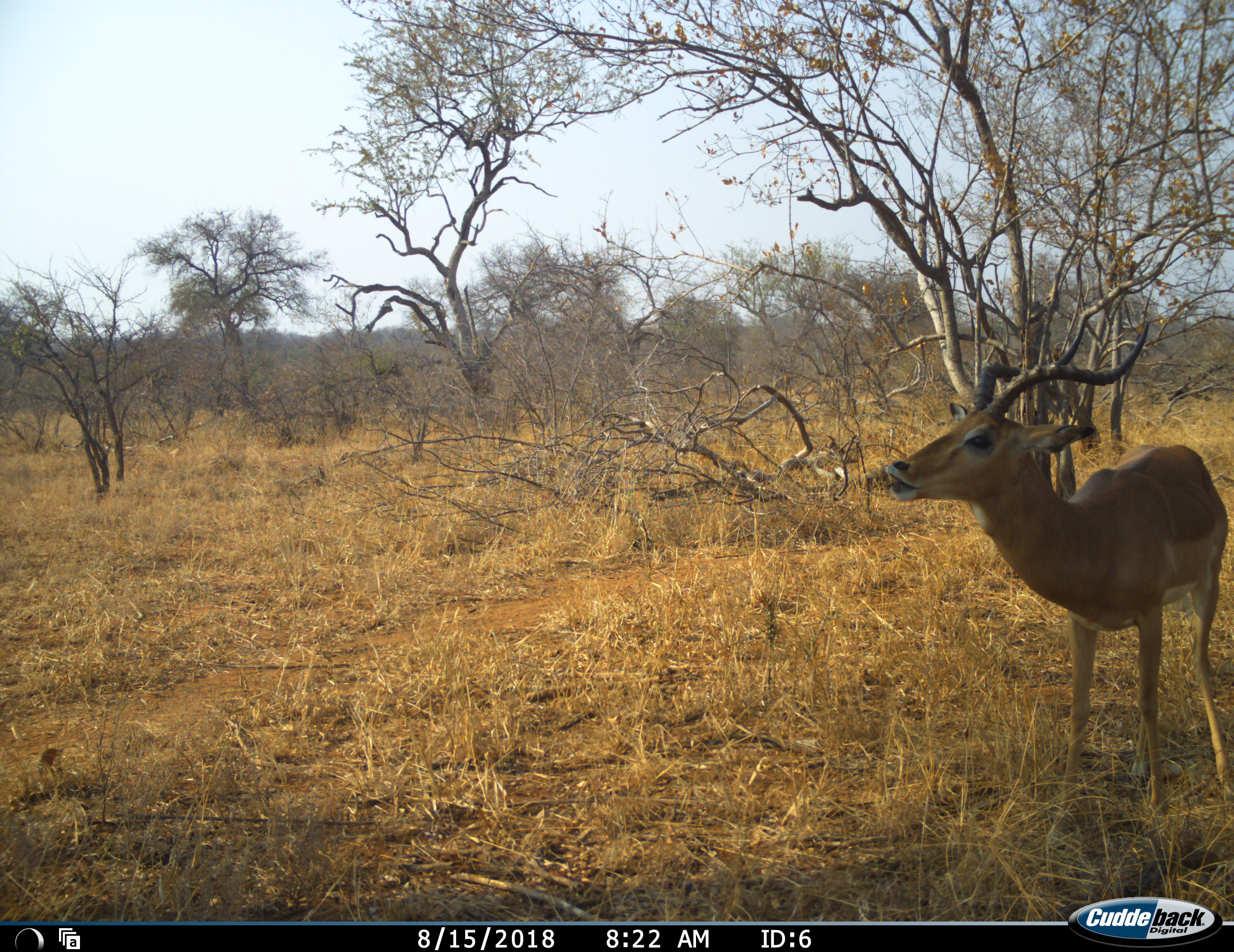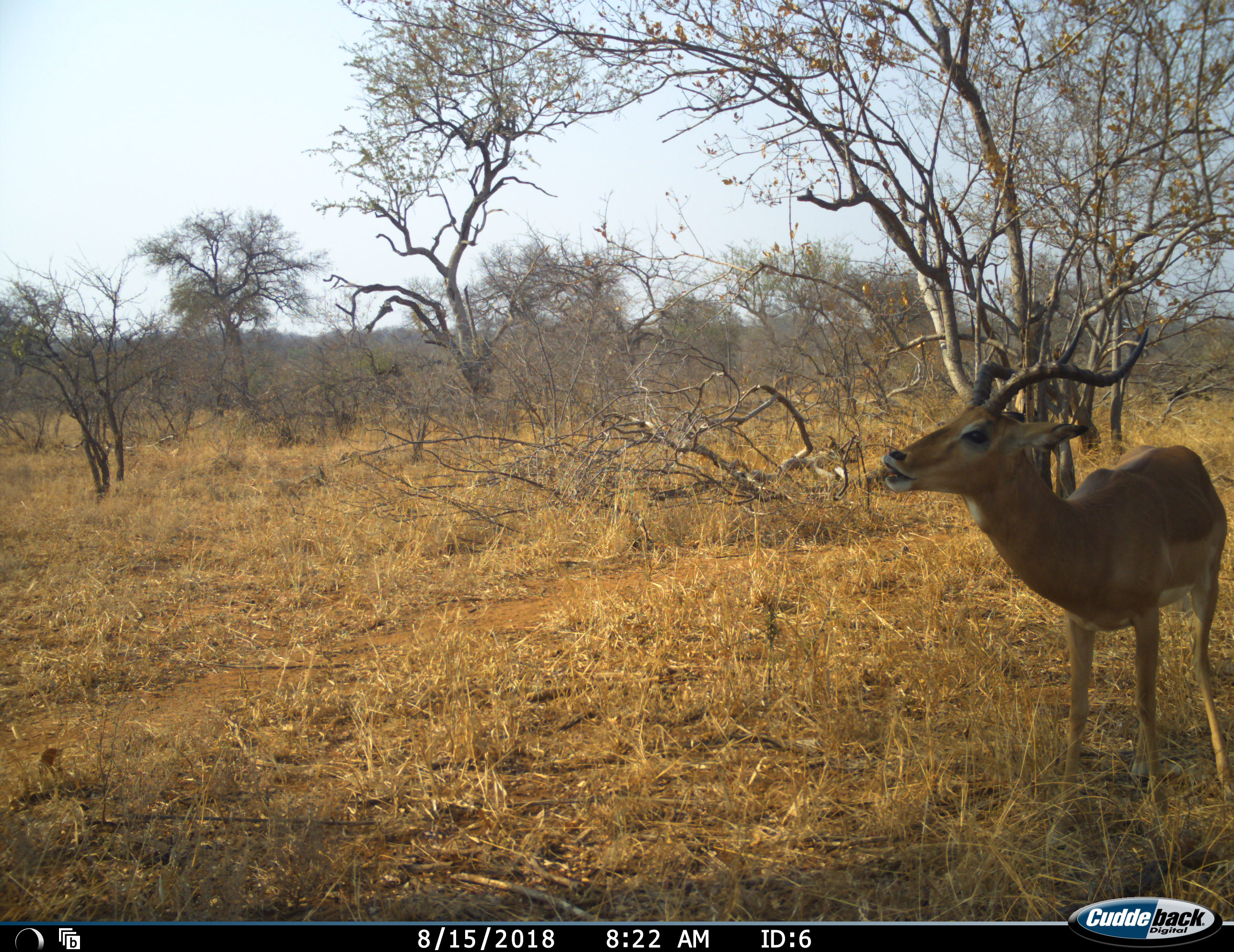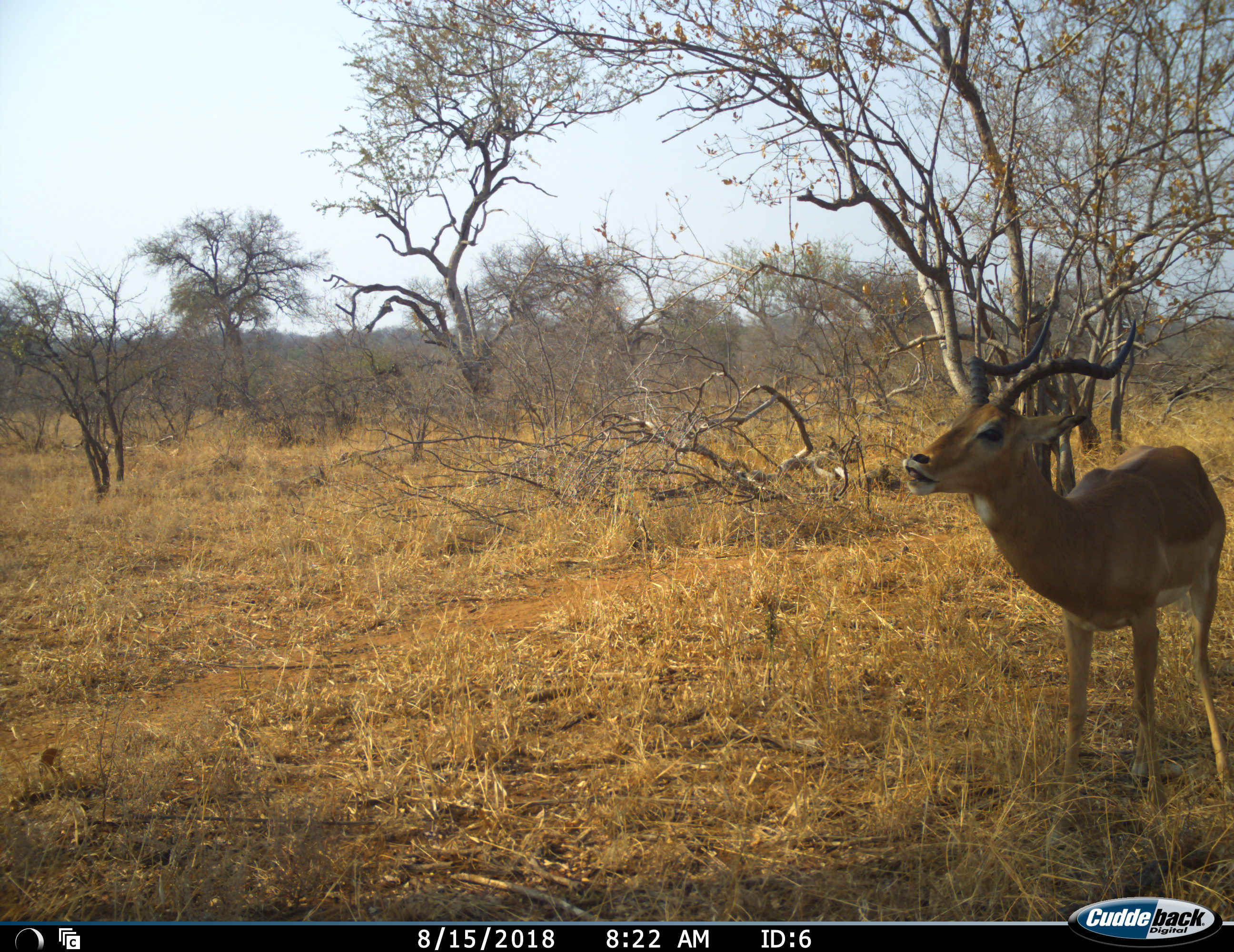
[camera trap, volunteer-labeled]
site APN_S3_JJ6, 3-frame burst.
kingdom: Animalia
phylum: Chordata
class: Mammalia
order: Artiodactyla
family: Bovidae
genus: Aepyceros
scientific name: Aepyceros melampus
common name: impala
Impala (Aepyceros melampus), count 1. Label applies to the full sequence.